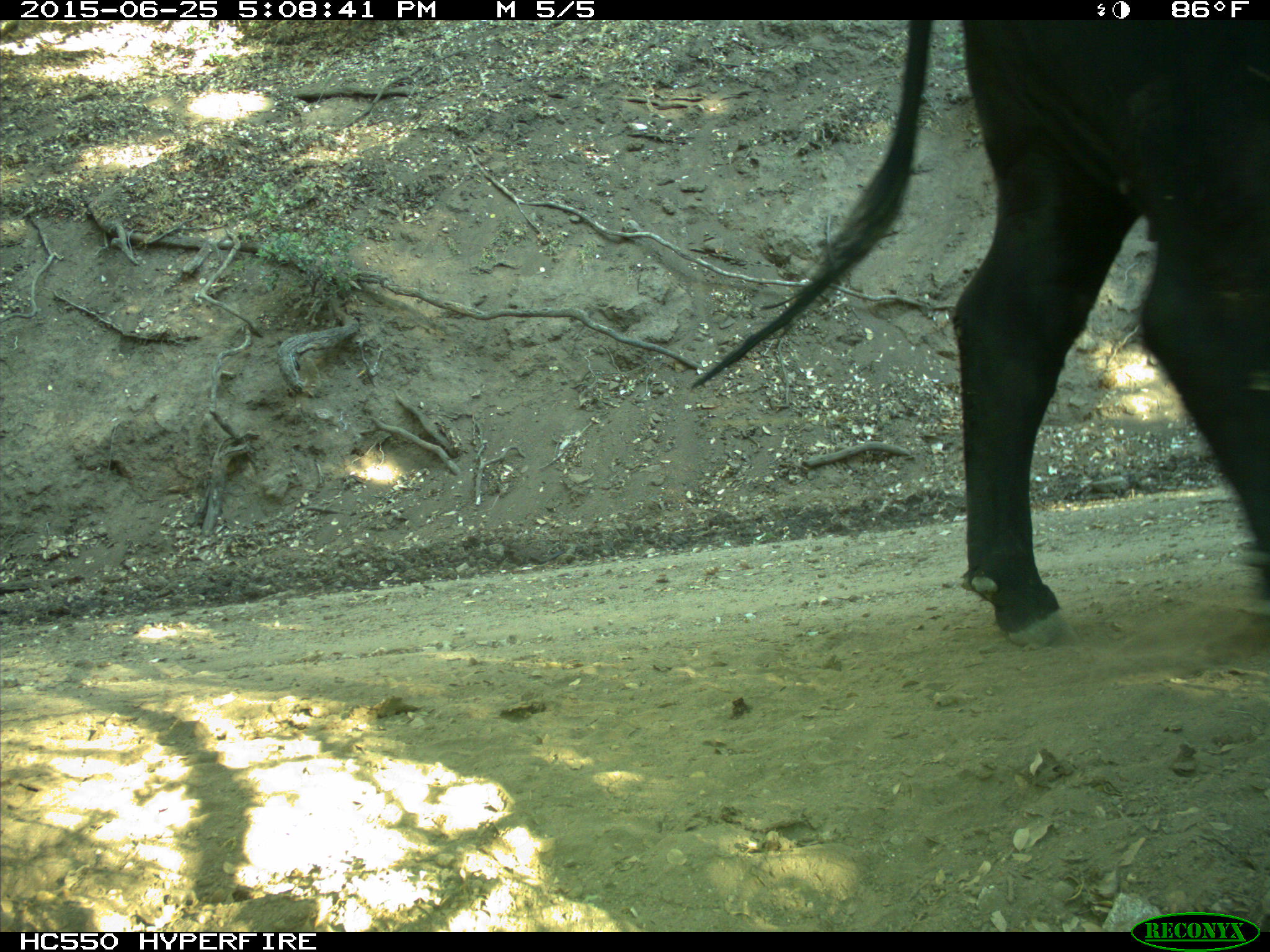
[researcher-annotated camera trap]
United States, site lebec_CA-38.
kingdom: Animalia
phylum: Chordata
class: Mammalia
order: Artiodactyla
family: Bovidae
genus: Bos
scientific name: Bos taurus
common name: domestic cow